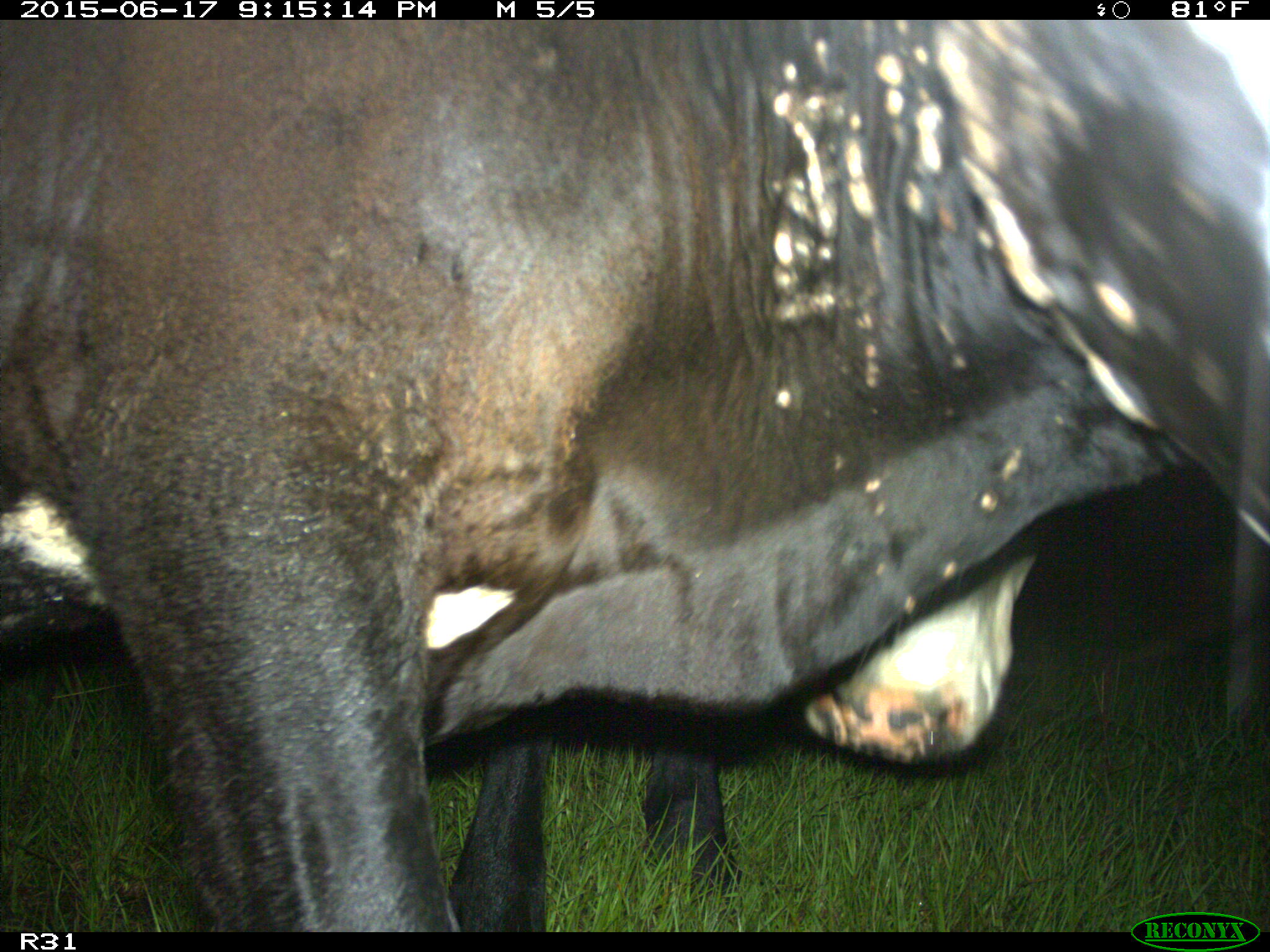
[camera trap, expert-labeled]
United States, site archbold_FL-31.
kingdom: Animalia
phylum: Chordata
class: Mammalia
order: Artiodactyla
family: Bovidae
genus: Bos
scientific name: Bos taurus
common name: domestic cow